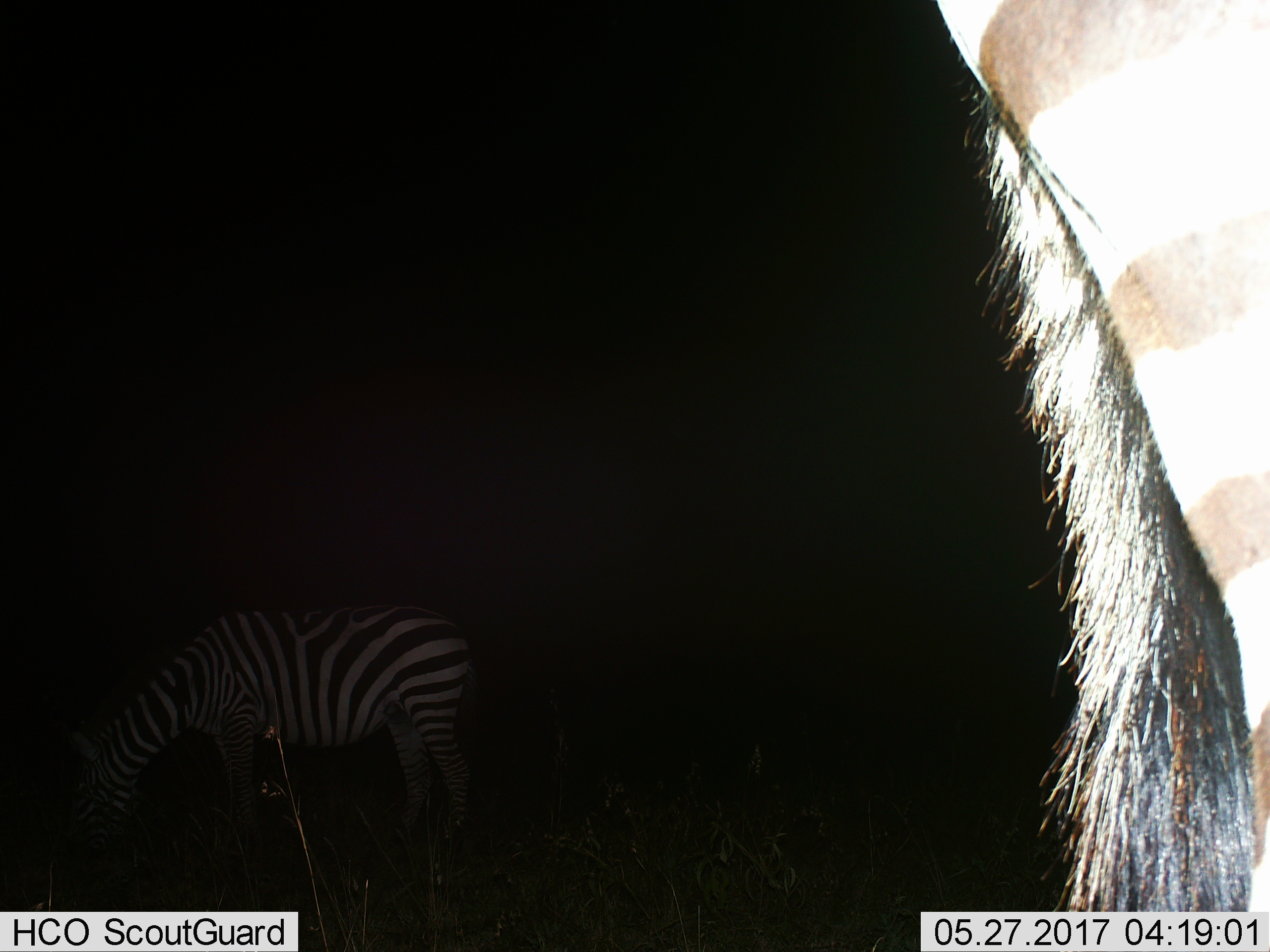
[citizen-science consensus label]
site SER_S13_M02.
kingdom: Animalia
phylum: Chordata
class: Mammalia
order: Perissodactyla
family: Equidae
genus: Equus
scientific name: Equus quagga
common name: plains zebra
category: zebraplains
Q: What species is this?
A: Zebraplains (plains zebra) (Equus quagga).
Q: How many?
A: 2.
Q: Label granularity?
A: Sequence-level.